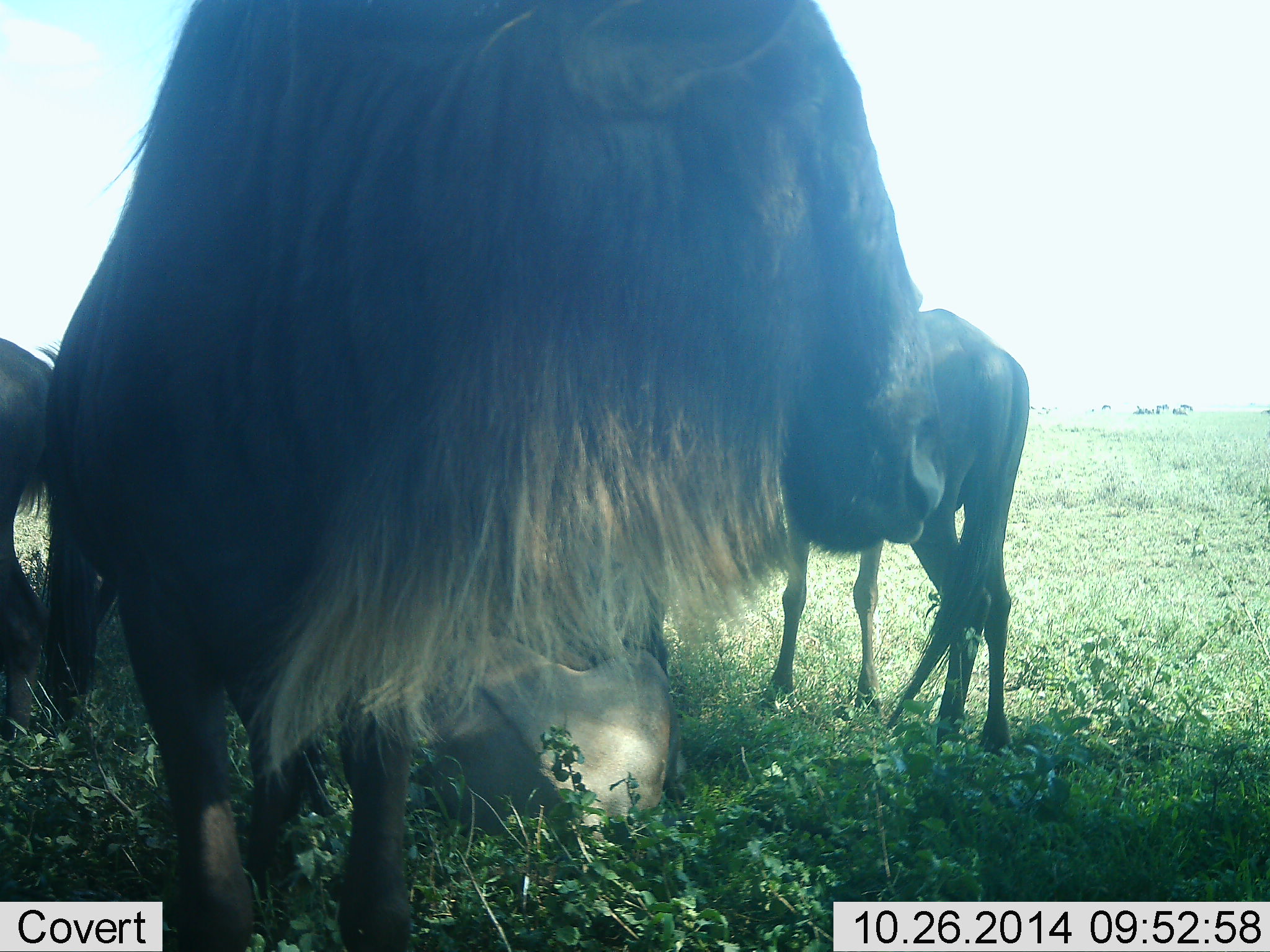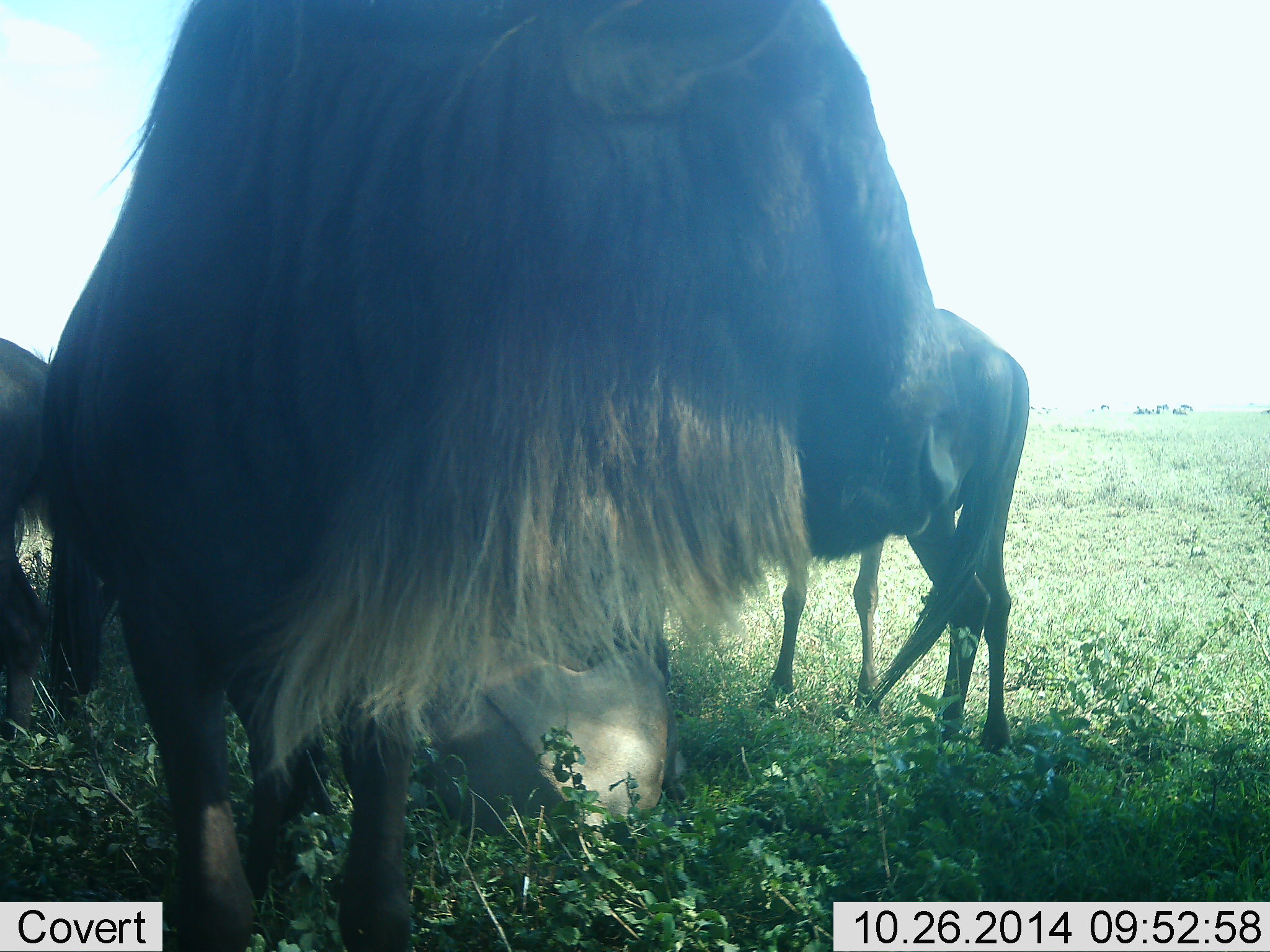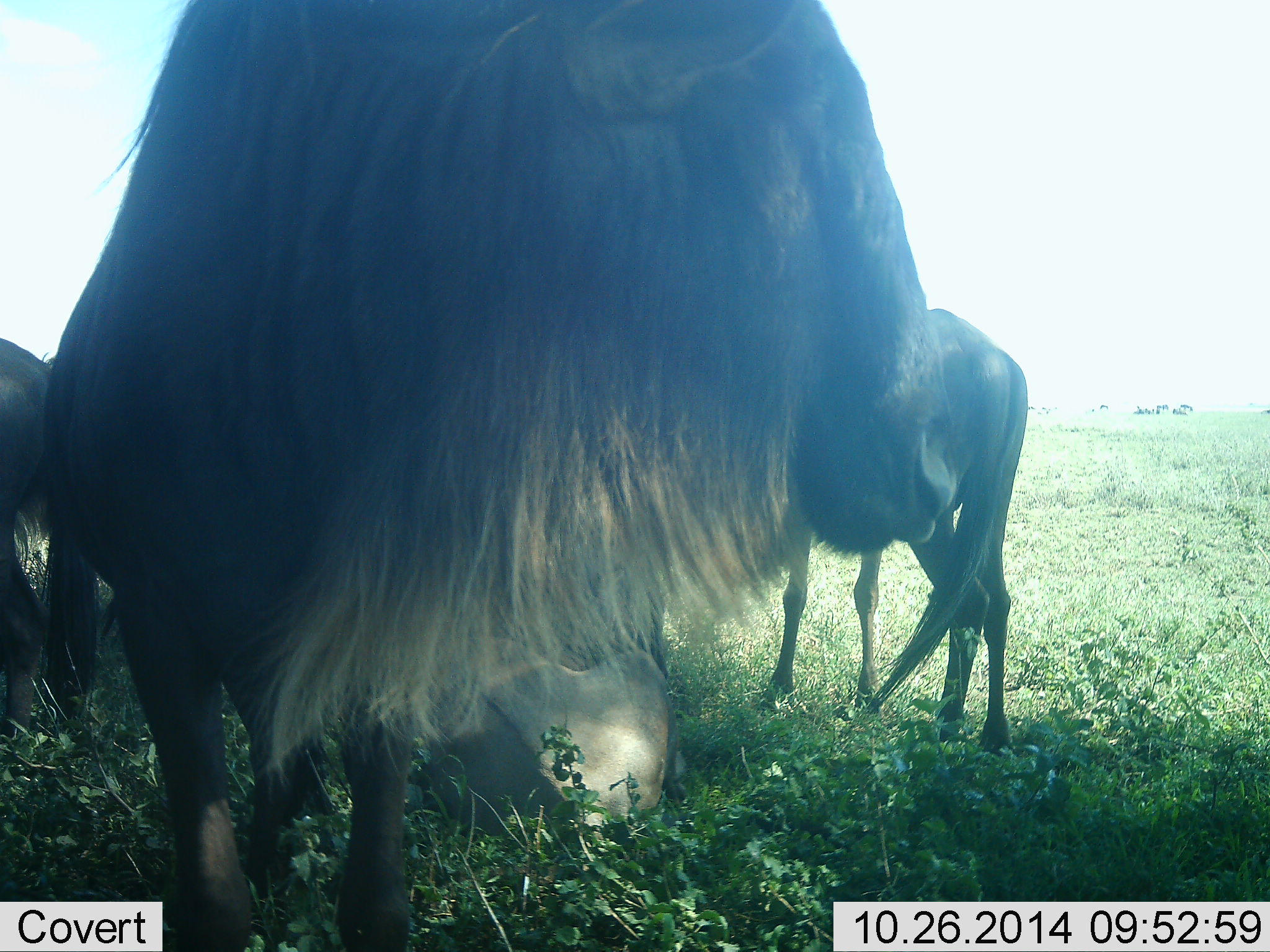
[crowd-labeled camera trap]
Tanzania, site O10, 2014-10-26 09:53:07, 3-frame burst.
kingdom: Animalia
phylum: Chordata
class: Mammalia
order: Artiodactyla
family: Bovidae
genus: Connochaetes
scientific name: Connochaetes taurinus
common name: blue wildebeest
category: wildebeest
Wildebeest (blue wildebeest) (Connochaetes taurinus), count 4. Behavior (volunteer vote fractions): standing 70%, resting 80%, moving 0%, interacting 0%. Young present (vote fraction): 0%. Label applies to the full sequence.